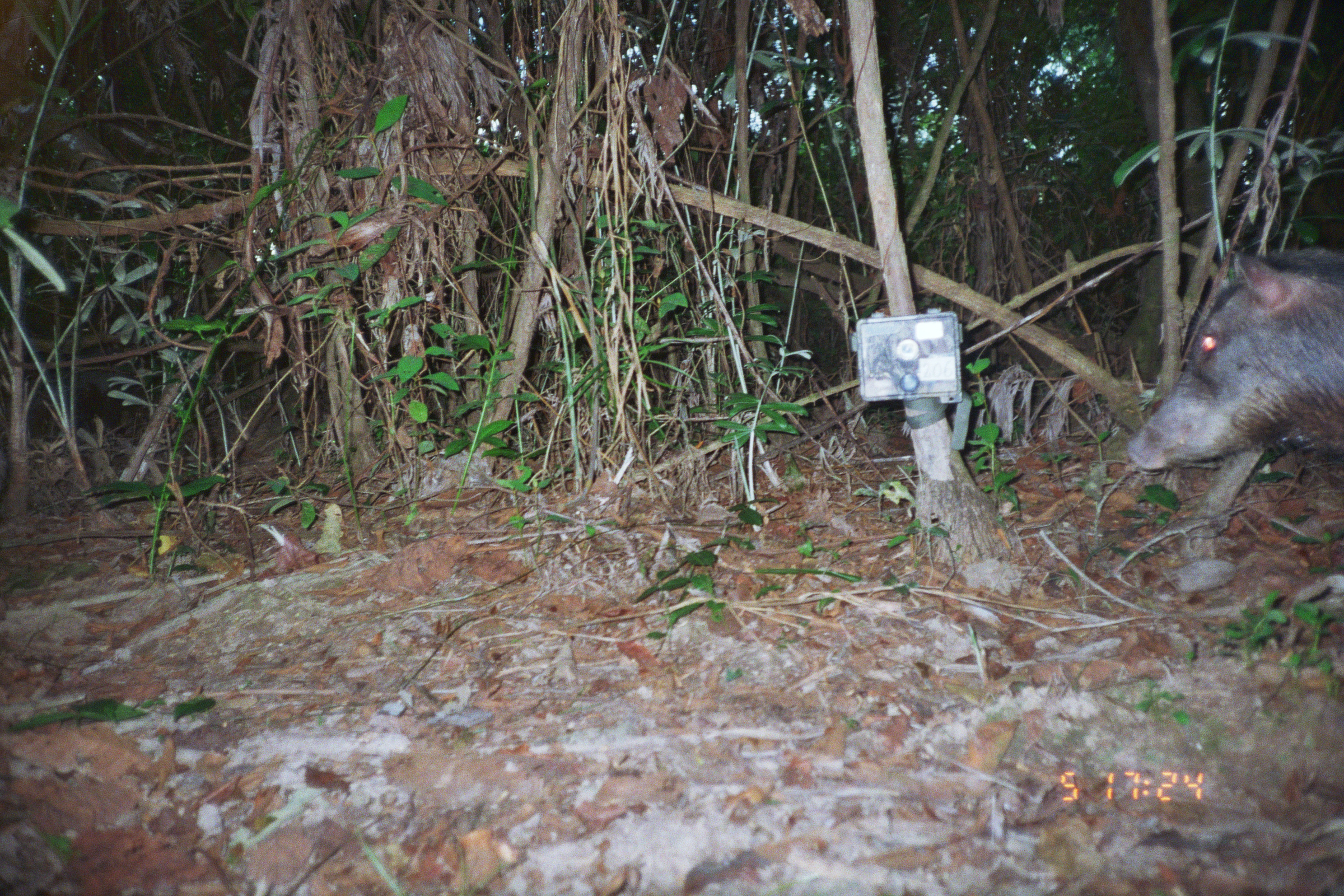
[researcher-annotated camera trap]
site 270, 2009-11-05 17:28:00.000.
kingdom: Animalia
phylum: Chordata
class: Mammalia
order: Artiodactyla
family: Tayassuidae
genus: Tayassu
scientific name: Tayassu pecari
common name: white-lipped peccary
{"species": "Tayassu pecari (white-lipped peccary)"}